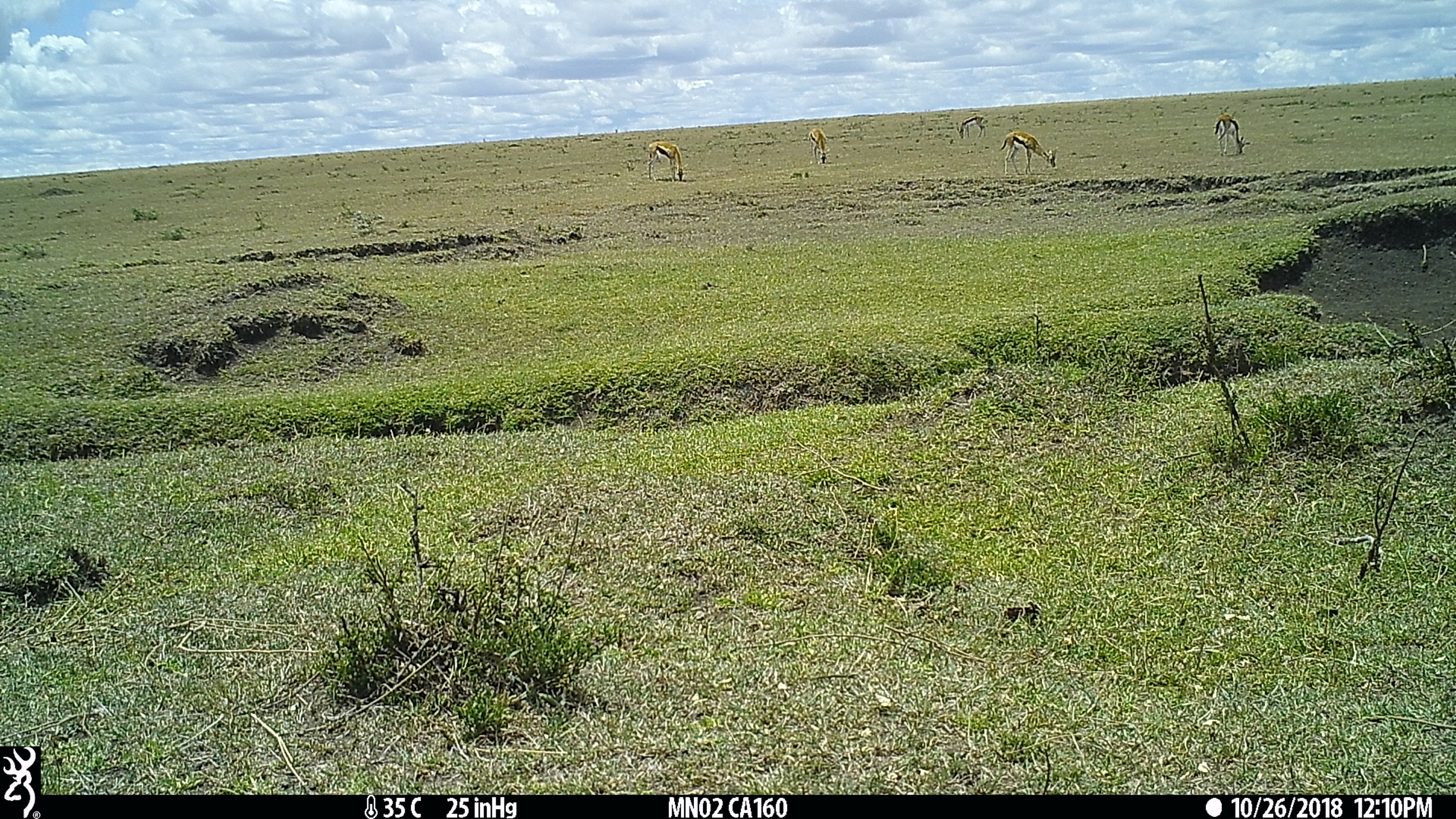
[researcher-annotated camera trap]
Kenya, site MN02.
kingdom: Animalia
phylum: Chordata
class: Mammalia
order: Artiodactyla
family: Bovidae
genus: Eudorcas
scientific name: Eudorcas thomsonii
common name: thomon's gazelle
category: gazelle thomsons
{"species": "gazelle thomsons (thomon's gazelle) (Eudorcas thomsonii)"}